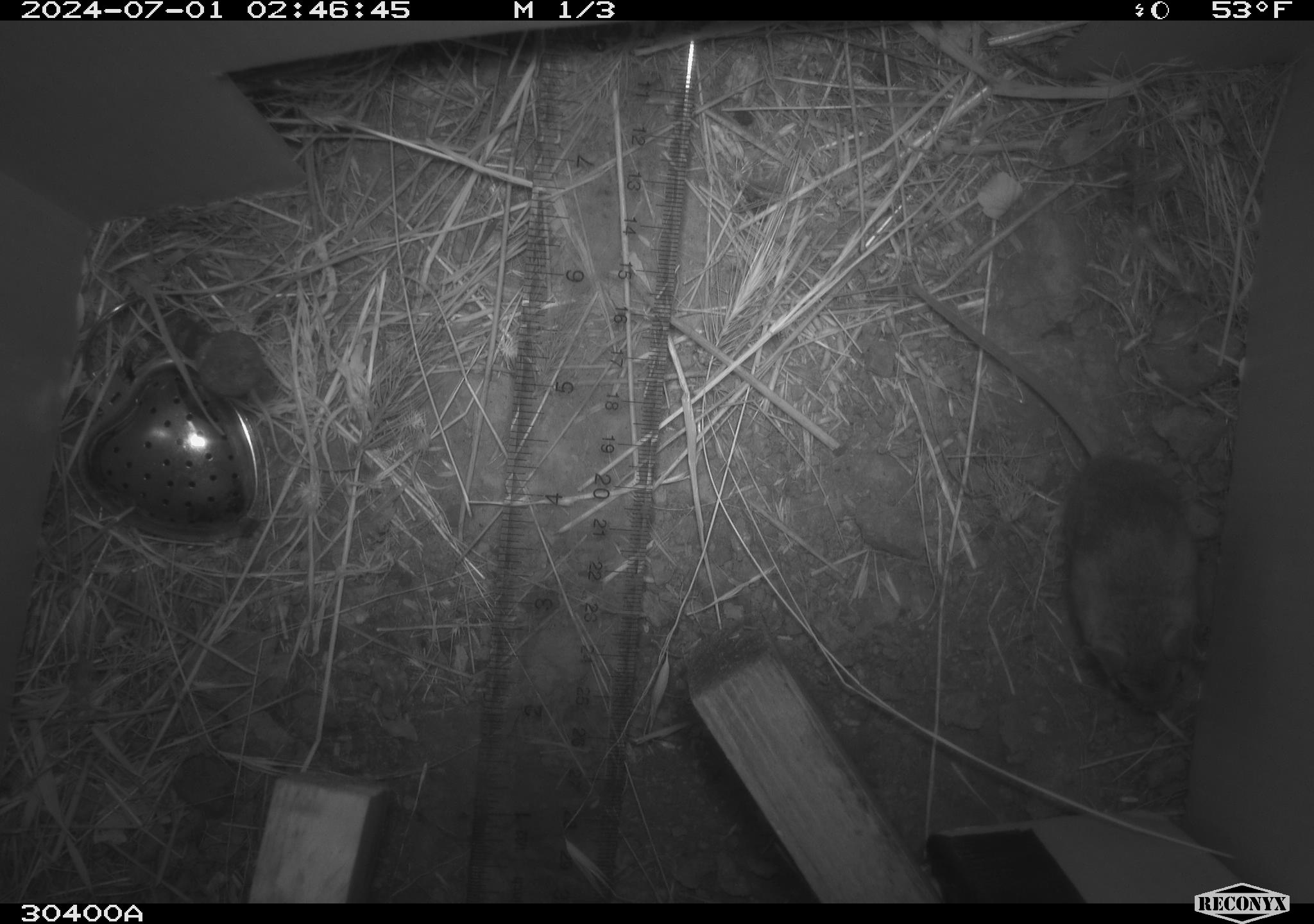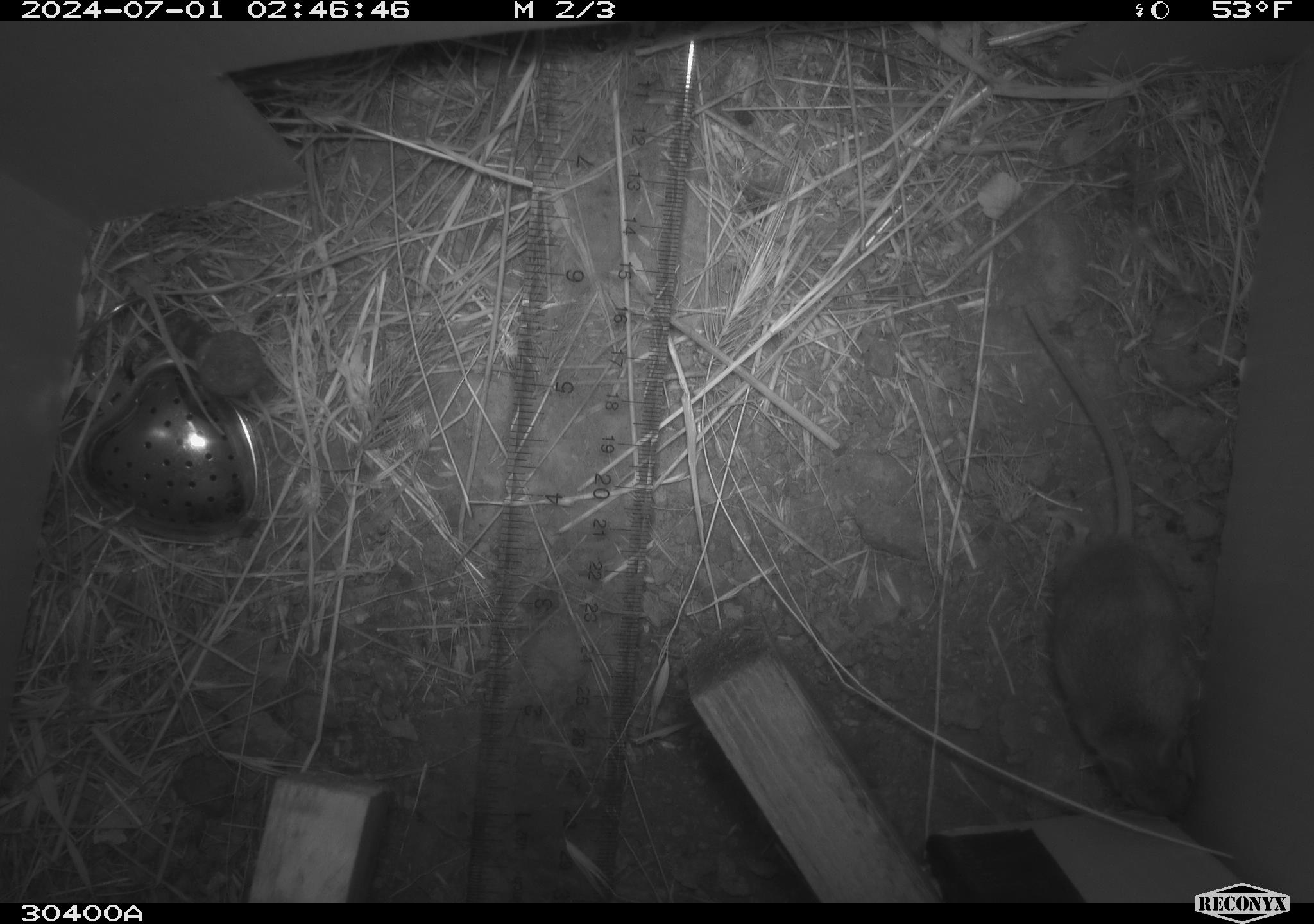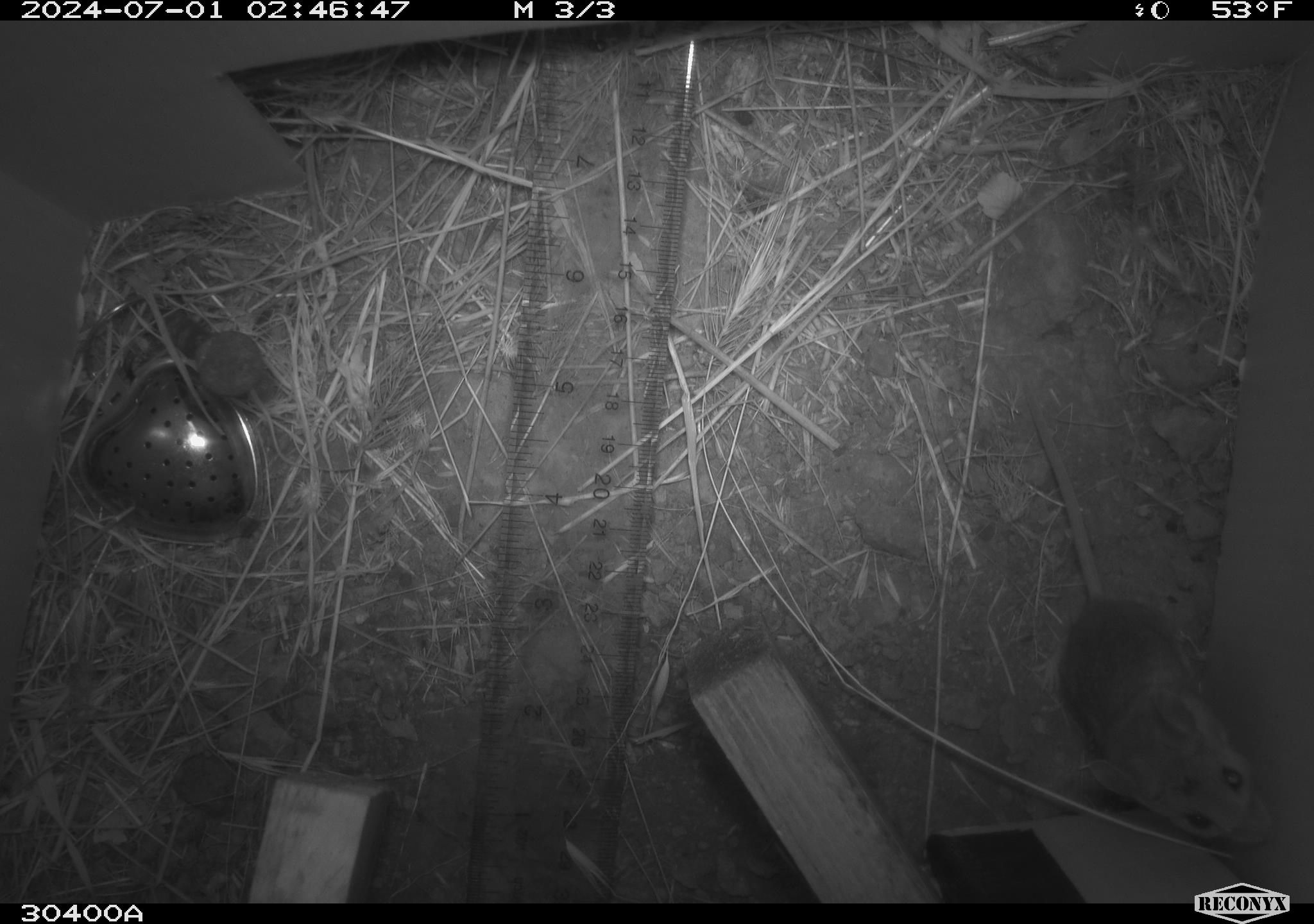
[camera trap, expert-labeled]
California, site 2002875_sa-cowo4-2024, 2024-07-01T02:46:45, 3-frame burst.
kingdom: Animalia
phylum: Chordata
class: Mammalia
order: Rodentia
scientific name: Rodentia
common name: mouse species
Mouse species (Rodentia).